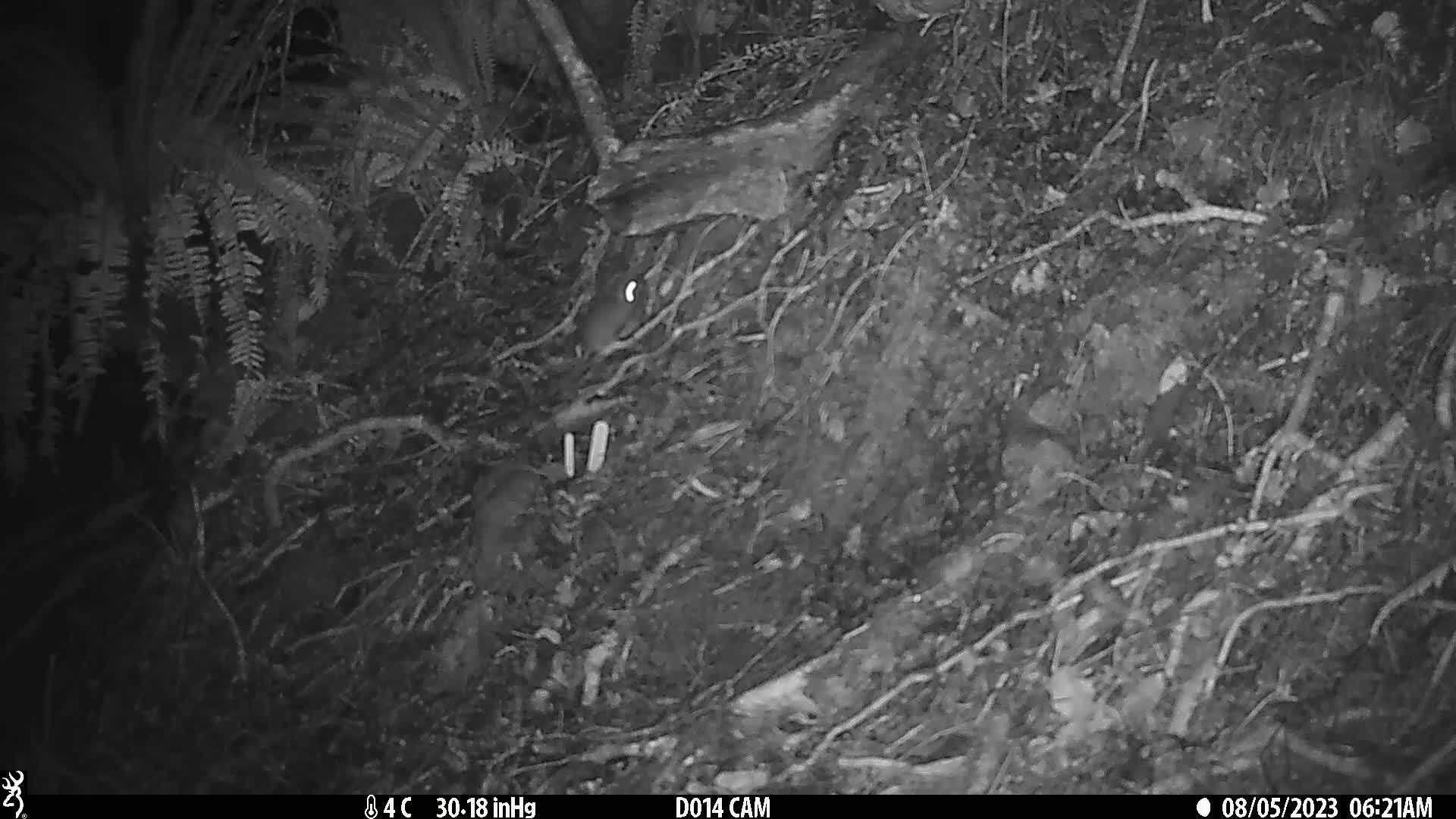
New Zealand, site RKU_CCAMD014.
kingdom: Animalia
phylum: Chordata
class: Mammalia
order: Rodentia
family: Muridae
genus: Rattus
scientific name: Rattus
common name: rat